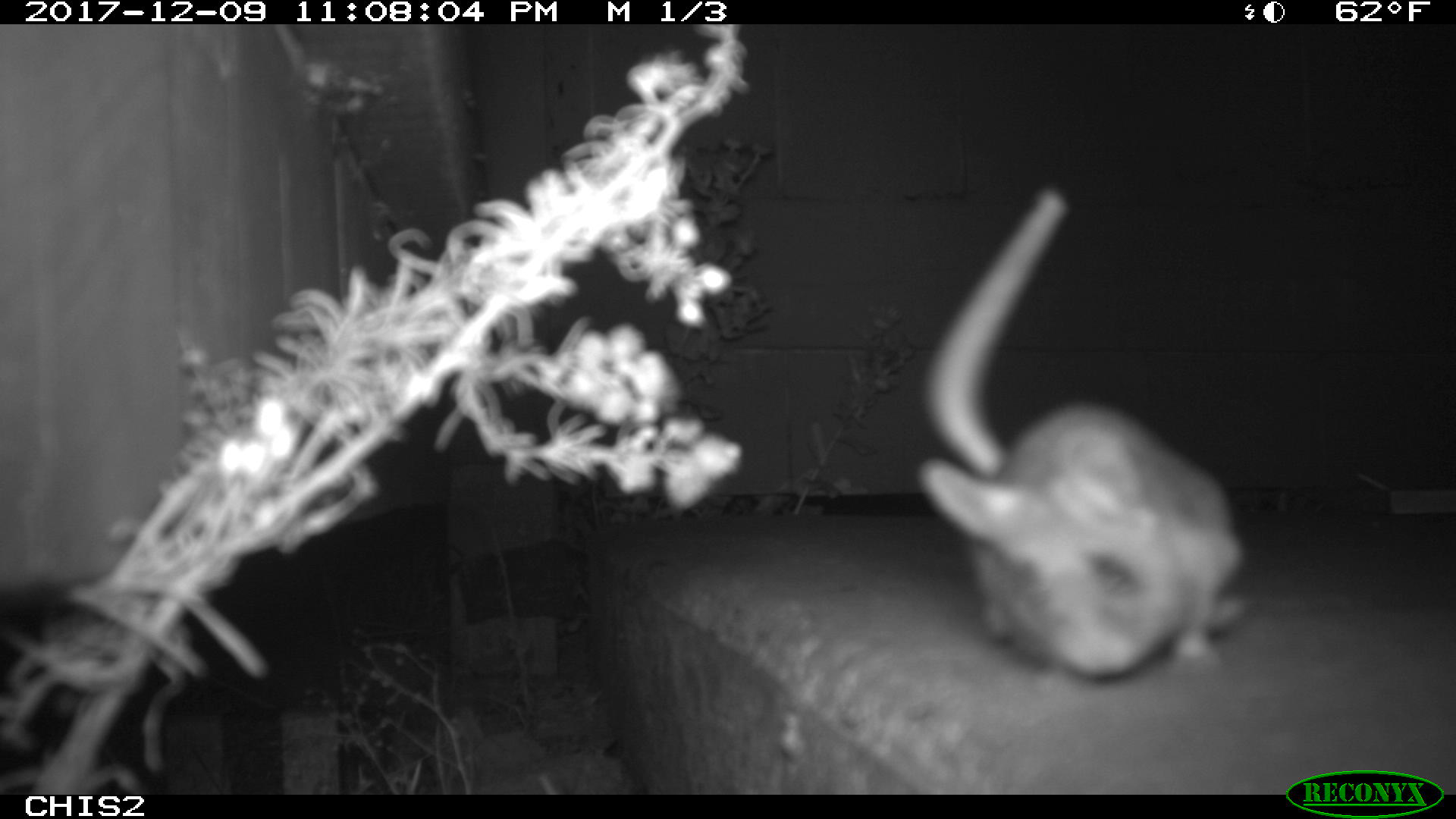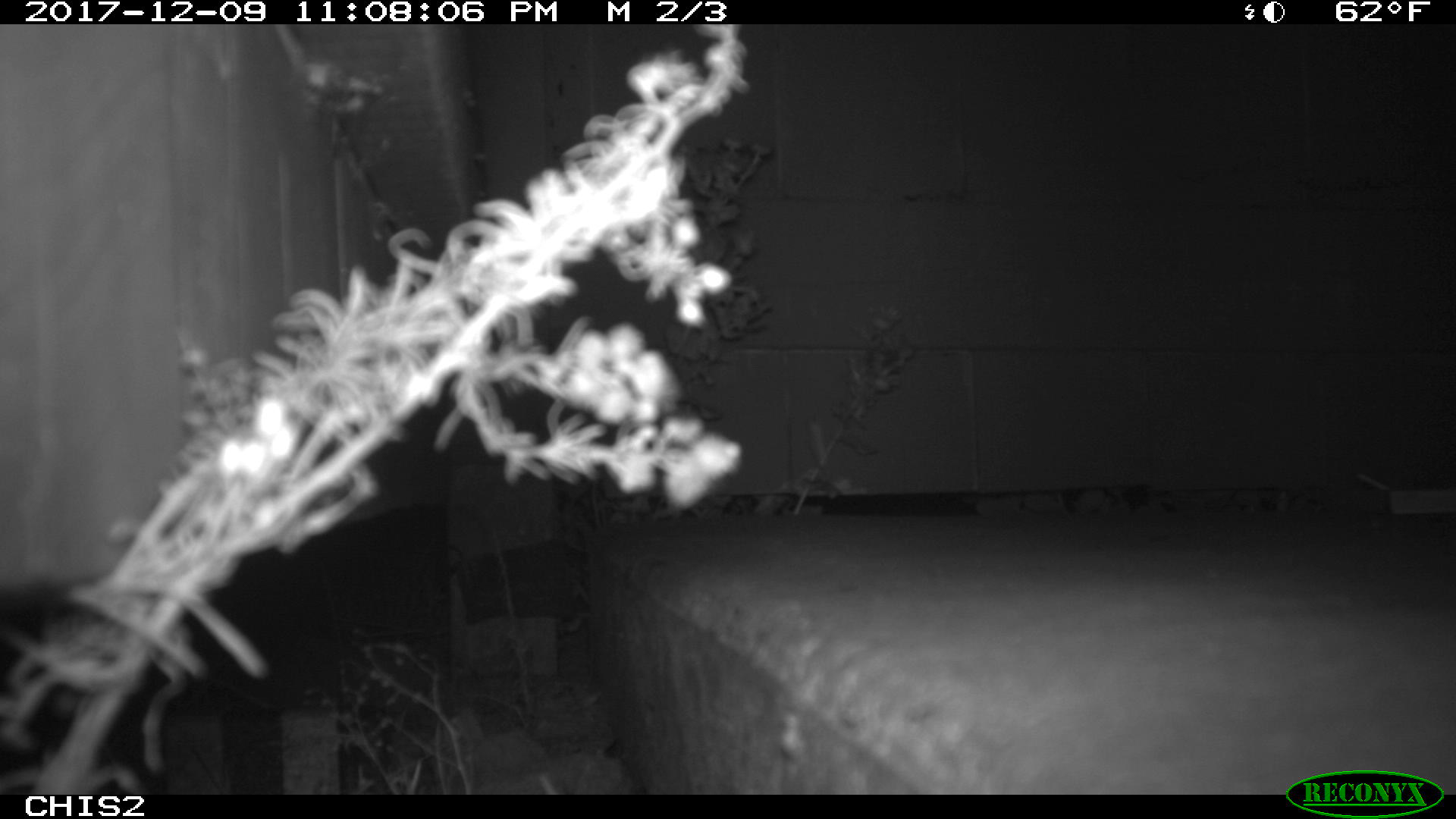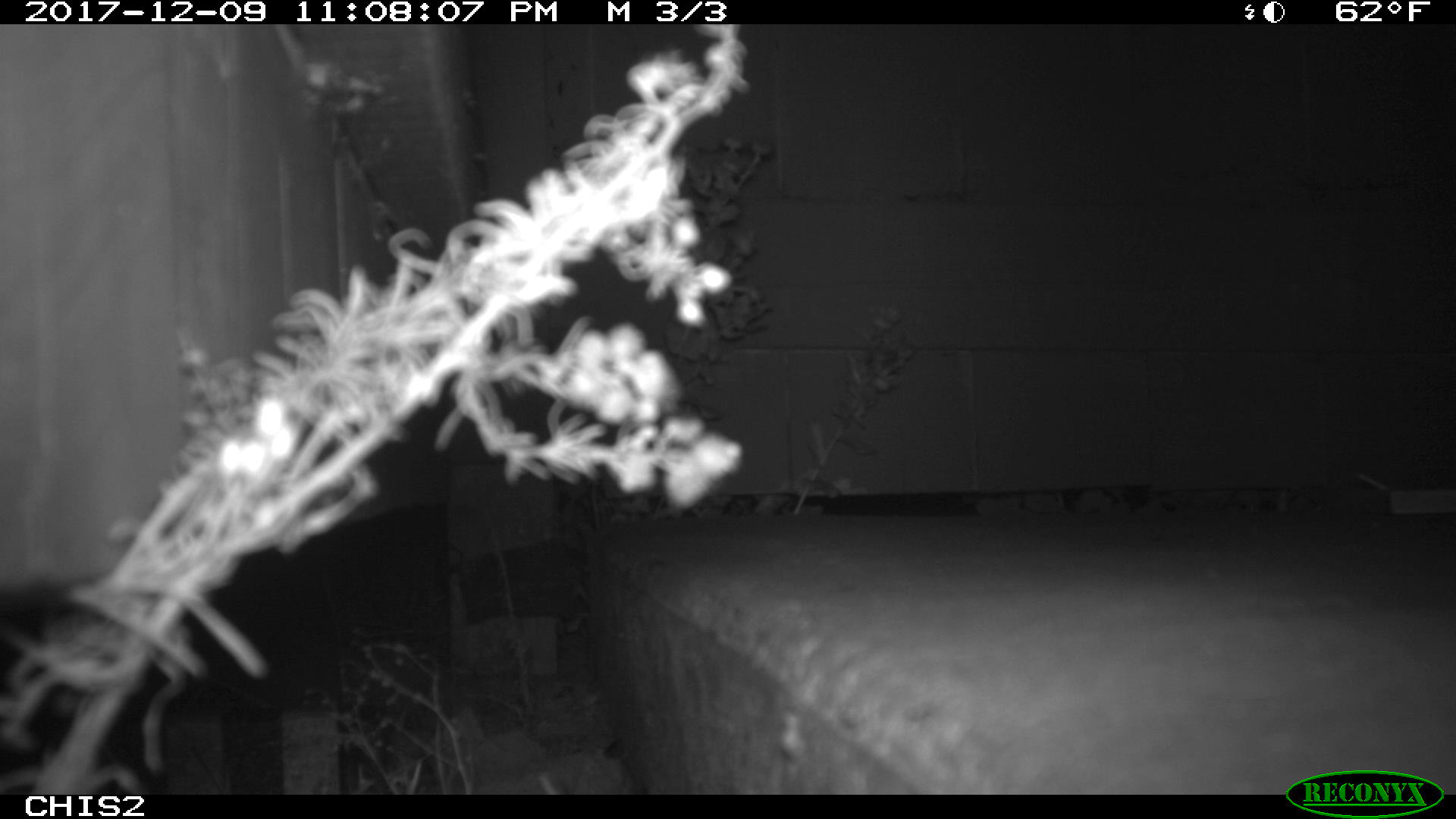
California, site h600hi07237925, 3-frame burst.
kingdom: Animalia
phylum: Chordata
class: Mammalia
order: Rodentia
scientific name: Rodentia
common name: rodent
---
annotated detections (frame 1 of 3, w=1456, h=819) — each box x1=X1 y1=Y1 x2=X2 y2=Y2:
rodent: x1=913 y1=183 x2=1247 y2=677